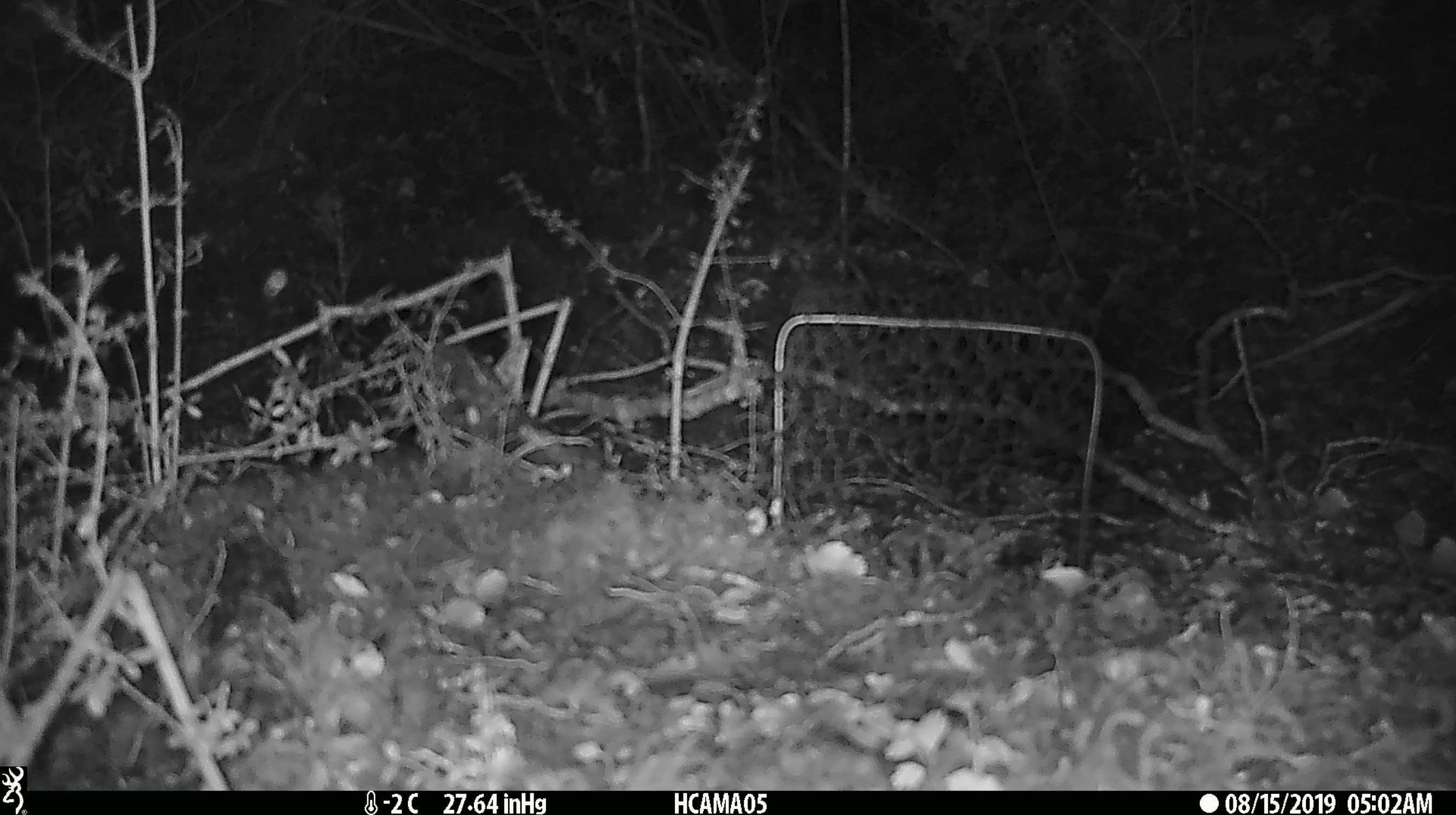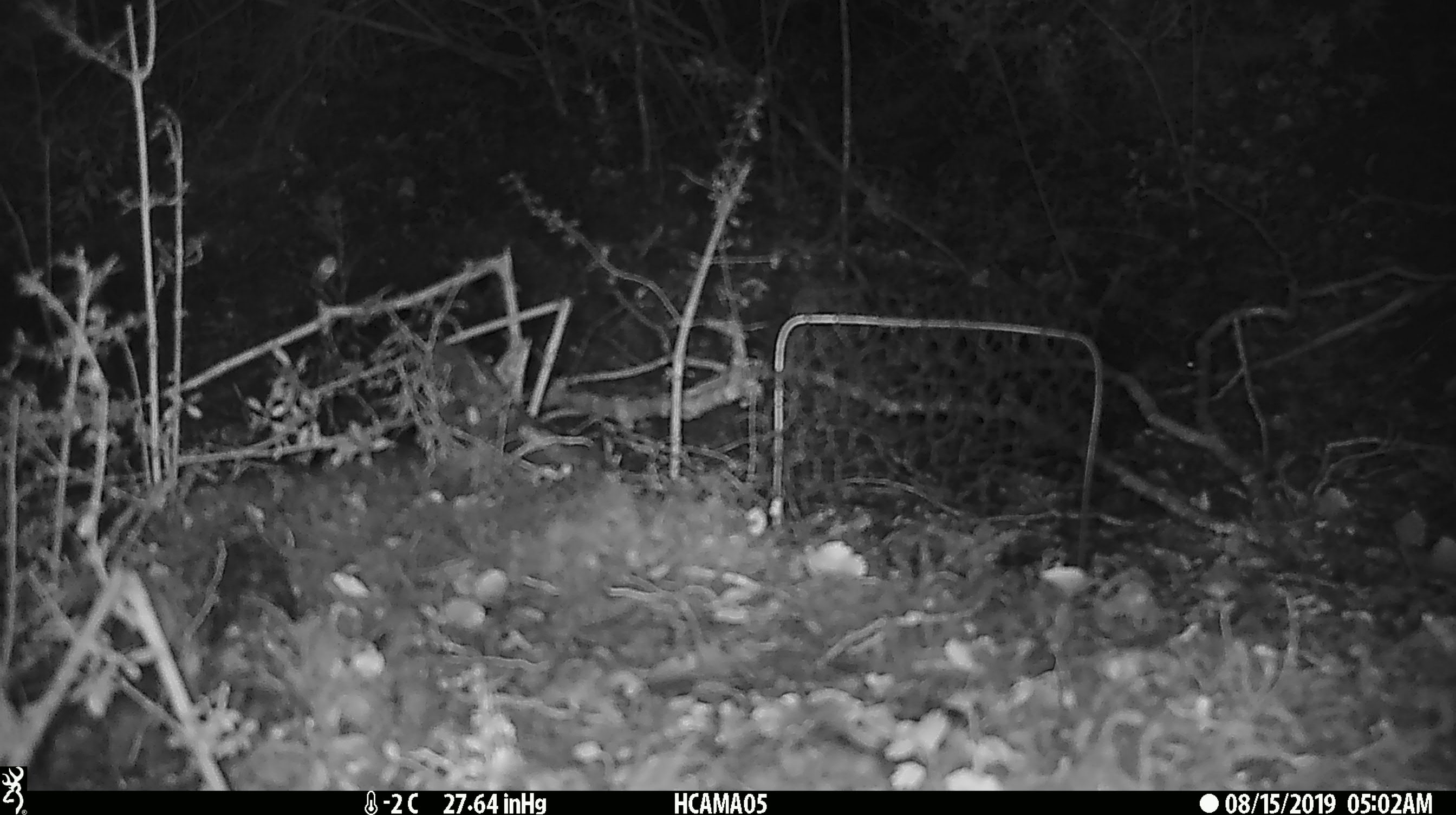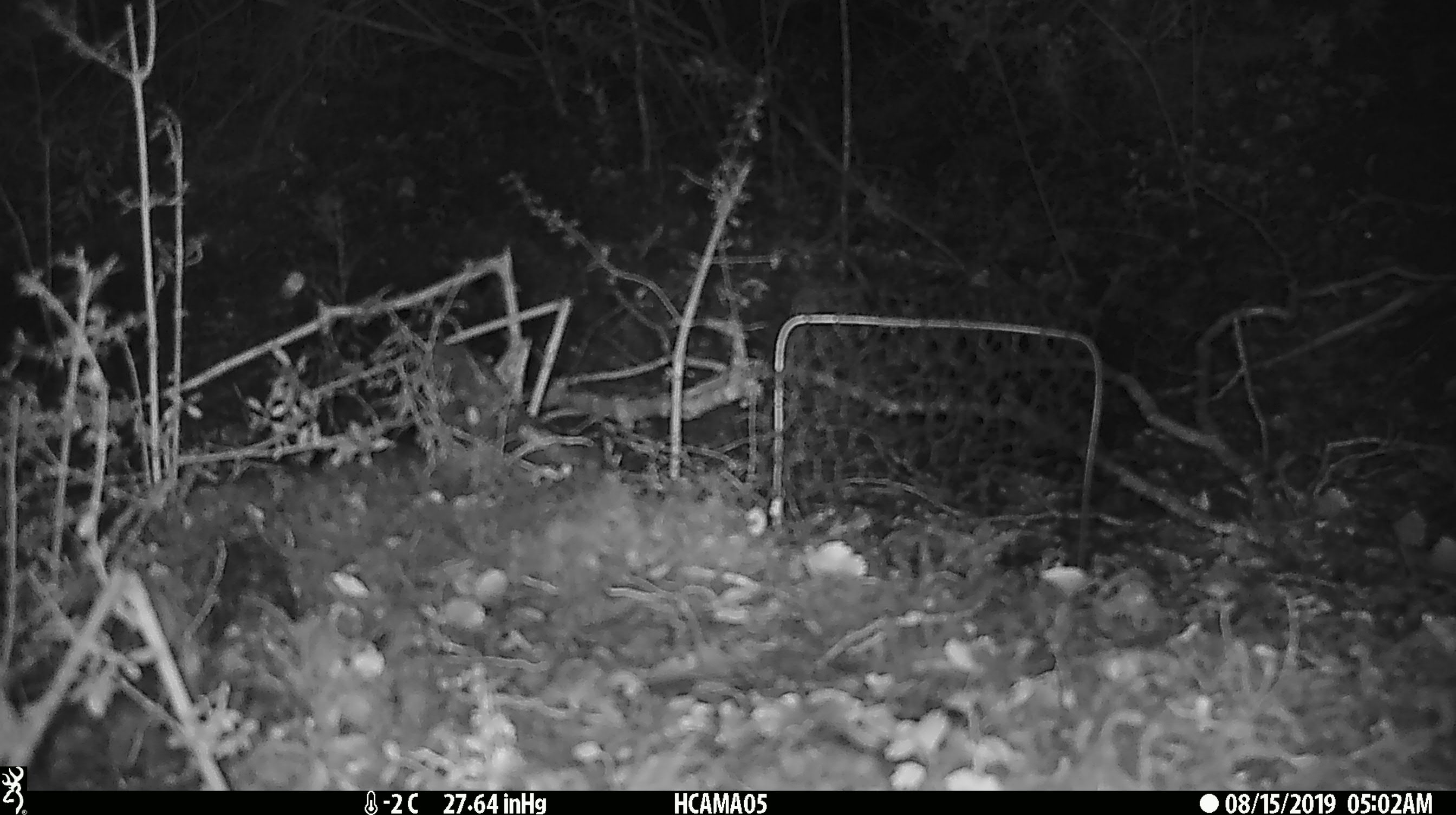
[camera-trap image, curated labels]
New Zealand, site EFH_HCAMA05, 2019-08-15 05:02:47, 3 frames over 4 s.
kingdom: Animalia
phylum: Arthropoda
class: Insecta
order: Lepidoptera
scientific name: Lepidoptera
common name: moth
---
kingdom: Animalia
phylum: Chordata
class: Mammalia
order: Rodentia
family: Muridae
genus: Mus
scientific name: Mus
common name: mouse